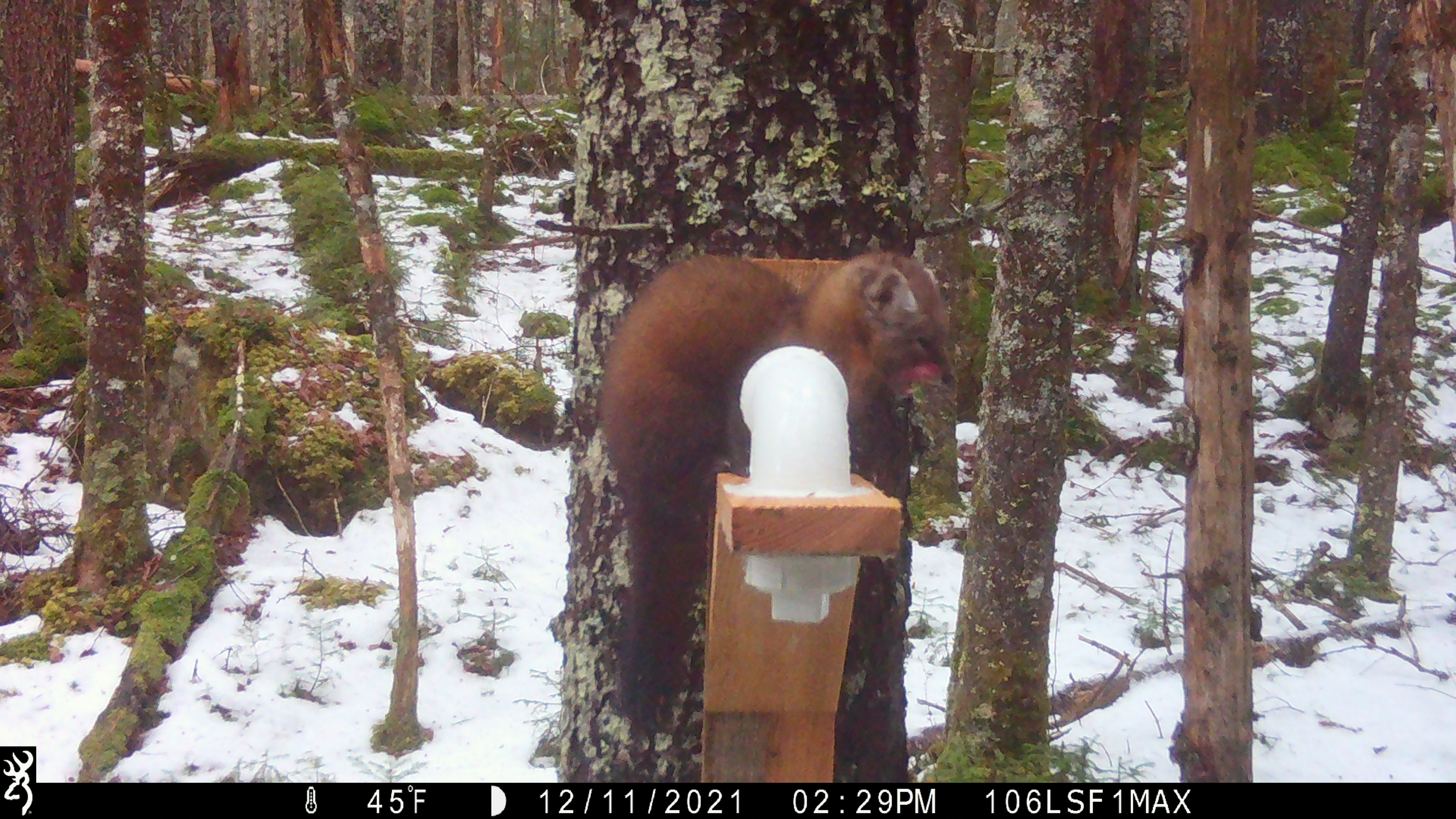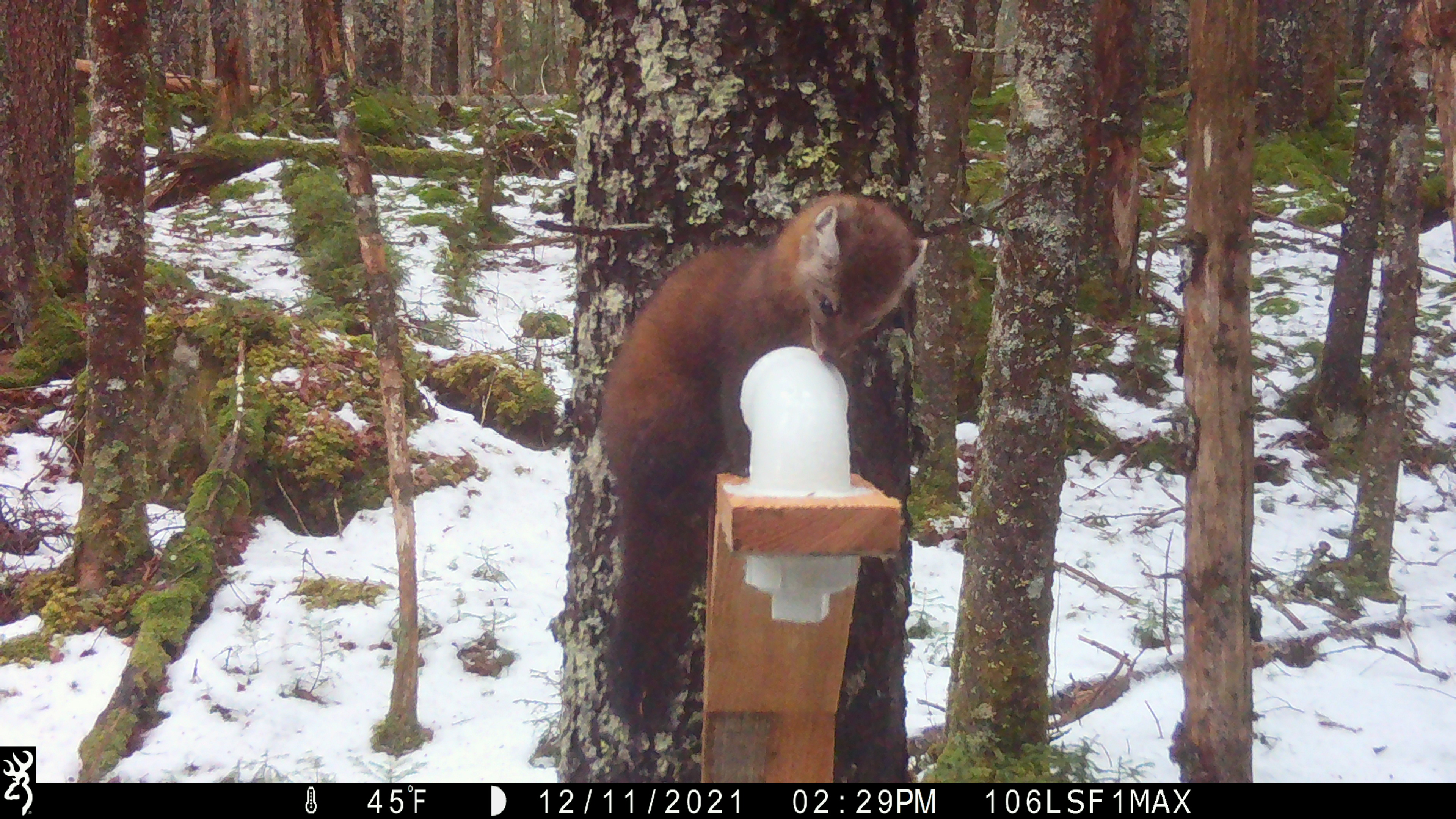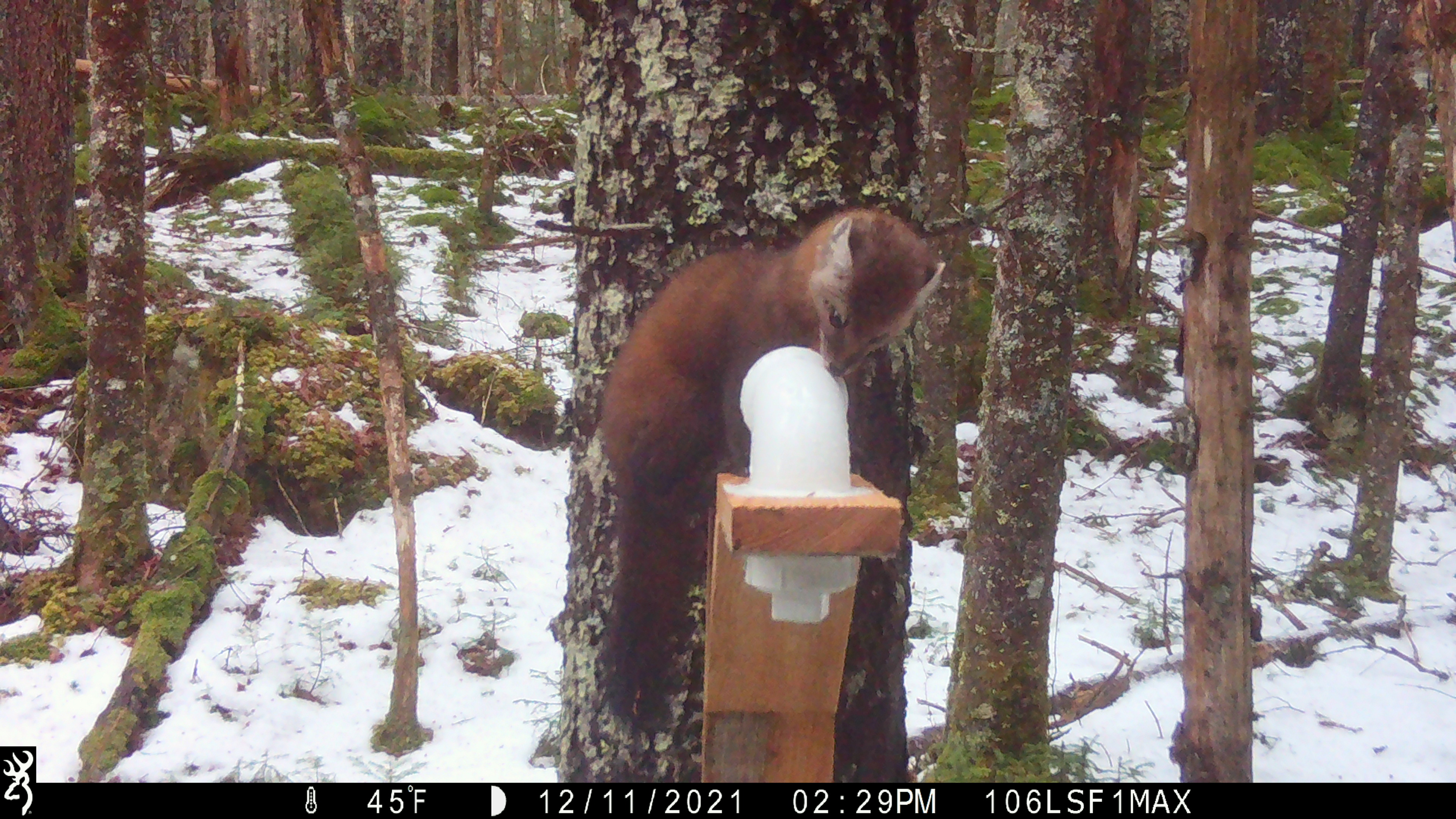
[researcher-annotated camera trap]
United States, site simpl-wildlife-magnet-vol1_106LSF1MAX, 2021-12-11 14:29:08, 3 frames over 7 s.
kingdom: Animalia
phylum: Chordata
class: Mammalia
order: Carnivora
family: Mustelidae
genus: Martes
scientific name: Martes americana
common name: american marten